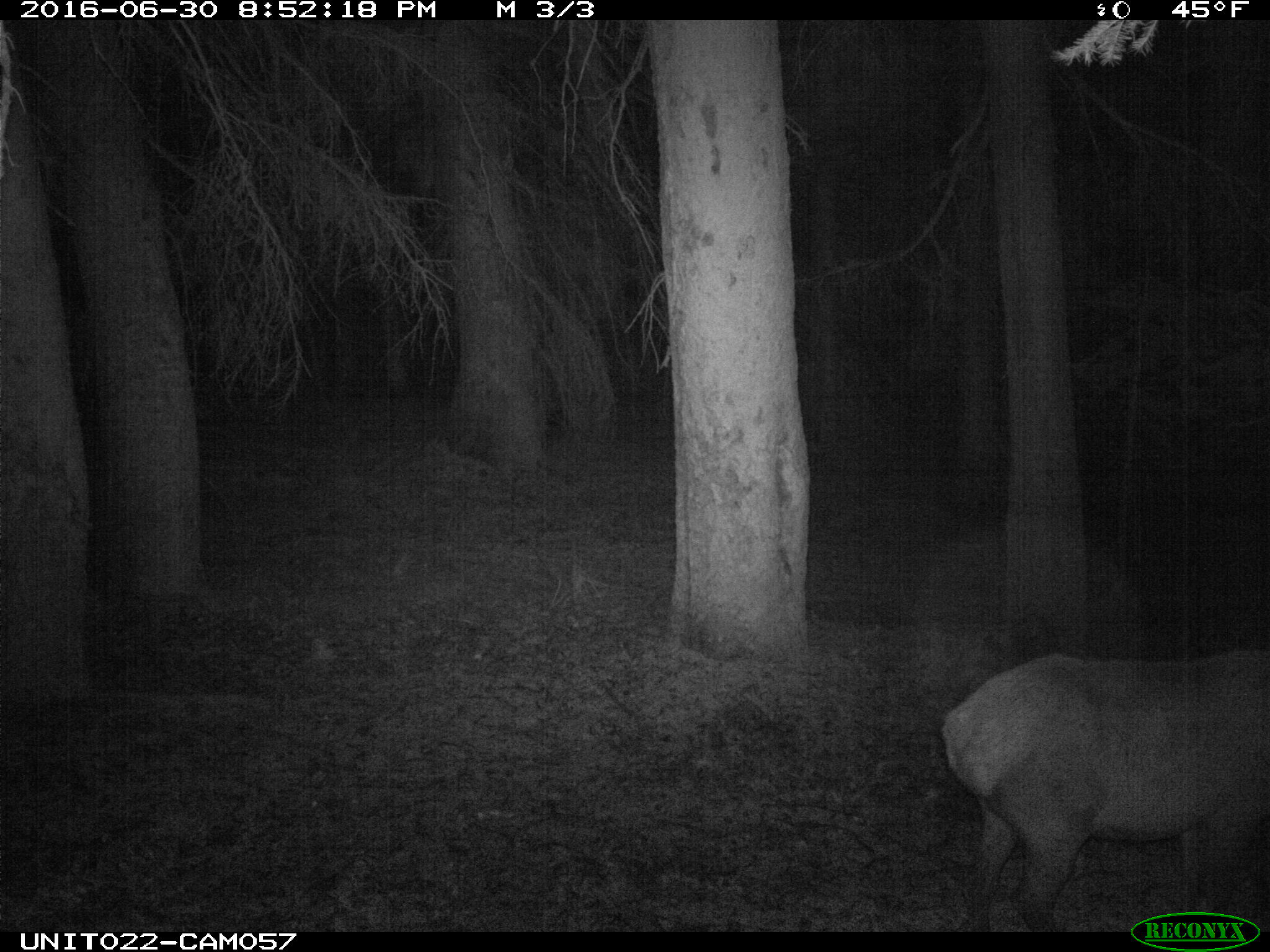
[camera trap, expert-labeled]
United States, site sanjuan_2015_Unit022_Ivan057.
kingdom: Animalia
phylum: Chordata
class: Mammalia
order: Artiodactyla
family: Cervidae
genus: Cervus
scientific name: Cervus elaphus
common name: red deer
Cervus elaphus (red deer).